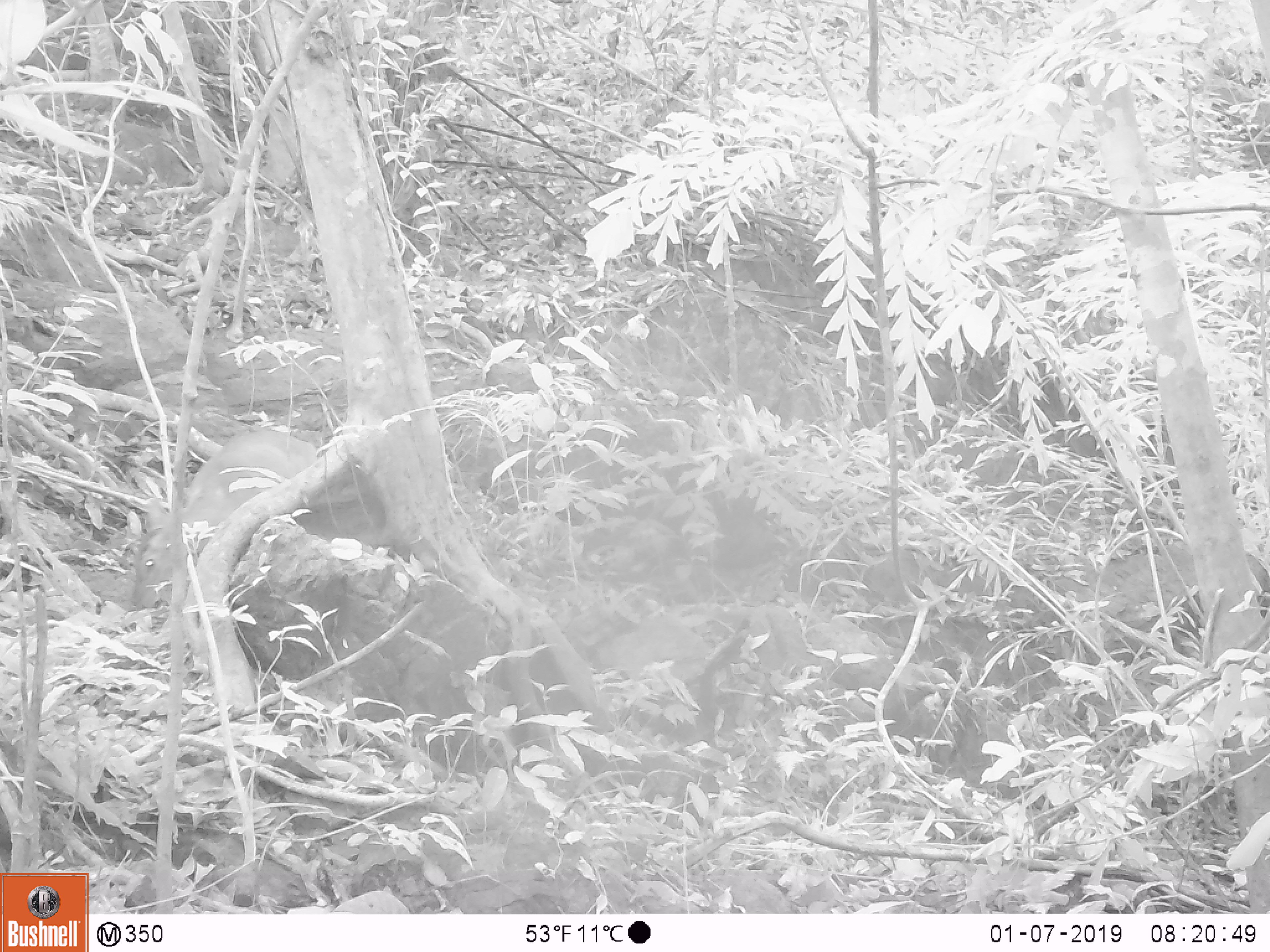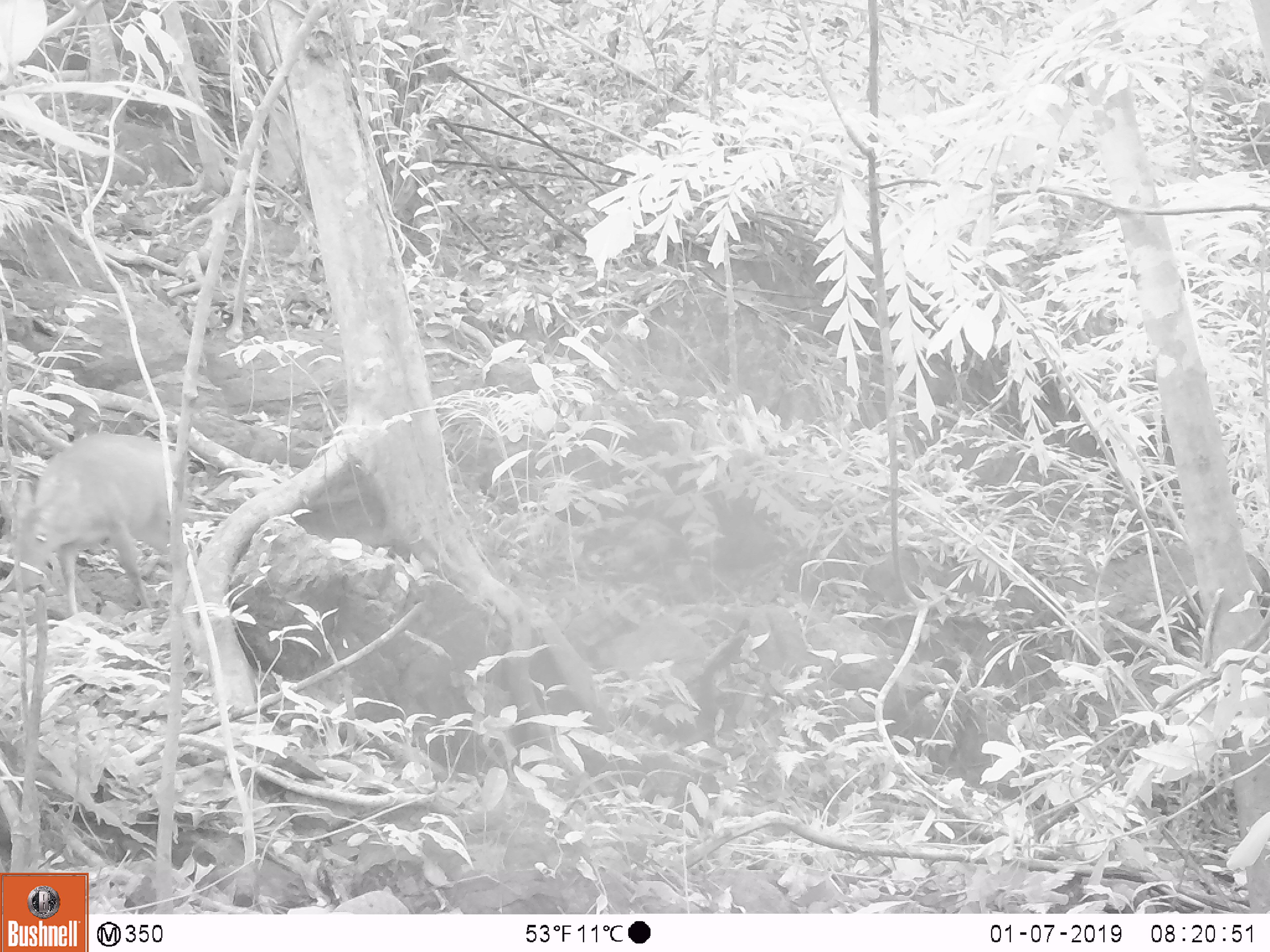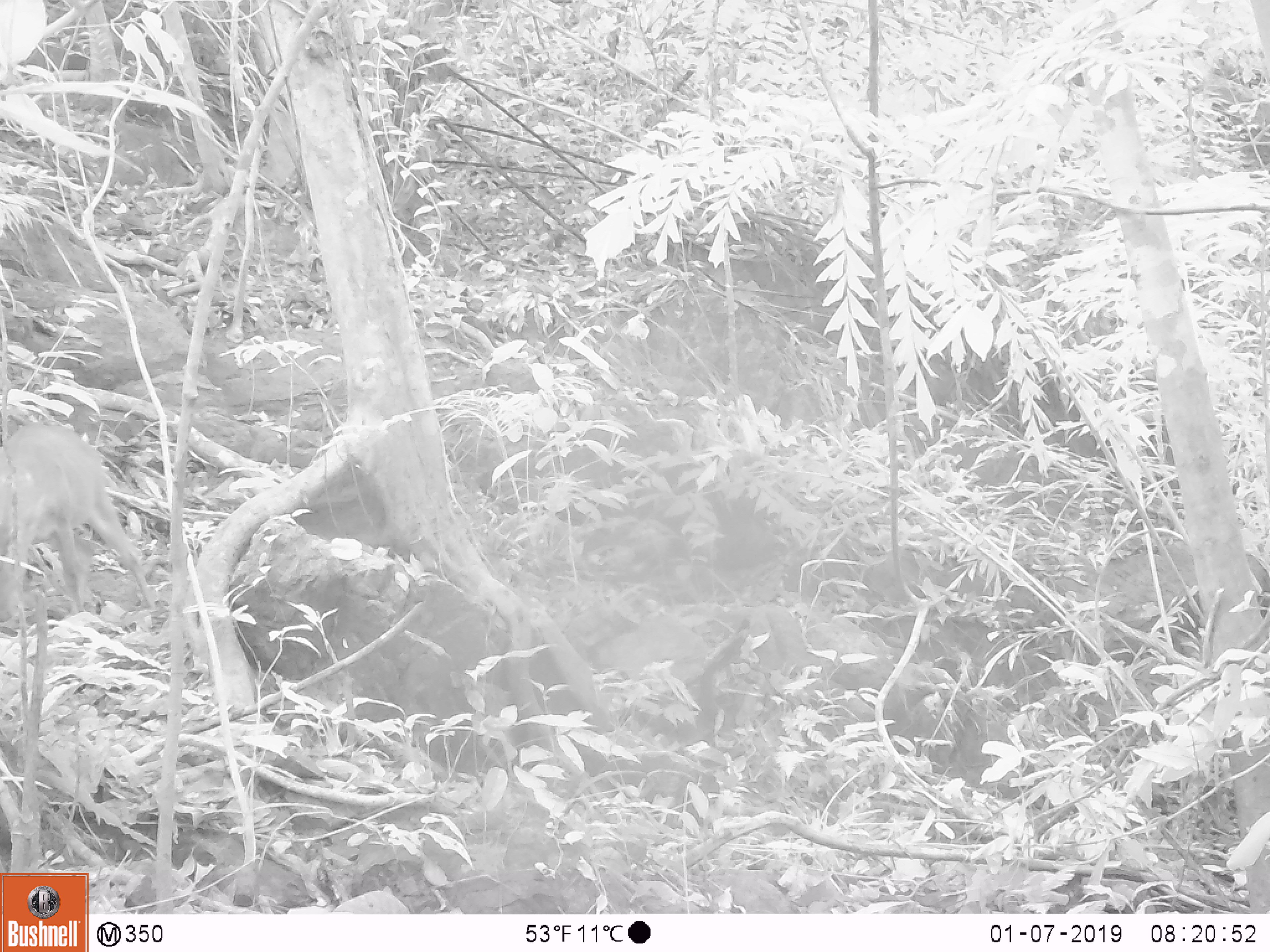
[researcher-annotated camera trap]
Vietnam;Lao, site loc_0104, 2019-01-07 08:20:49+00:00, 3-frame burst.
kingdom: Animalia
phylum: Chordata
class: Mammalia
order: Artiodactyla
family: Cervidae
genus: Muntiacus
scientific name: Muntiacus vuquangensis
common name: large-antlered muntjac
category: large antlered muntjac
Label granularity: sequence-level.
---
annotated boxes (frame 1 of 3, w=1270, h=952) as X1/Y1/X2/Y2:
large antlered muntjac: 126/429/317/607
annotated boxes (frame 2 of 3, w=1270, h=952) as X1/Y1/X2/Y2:
large antlered muntjac: 10/431/187/615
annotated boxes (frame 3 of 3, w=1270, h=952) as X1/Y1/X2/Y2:
large antlered muntjac: 0/420/156/611